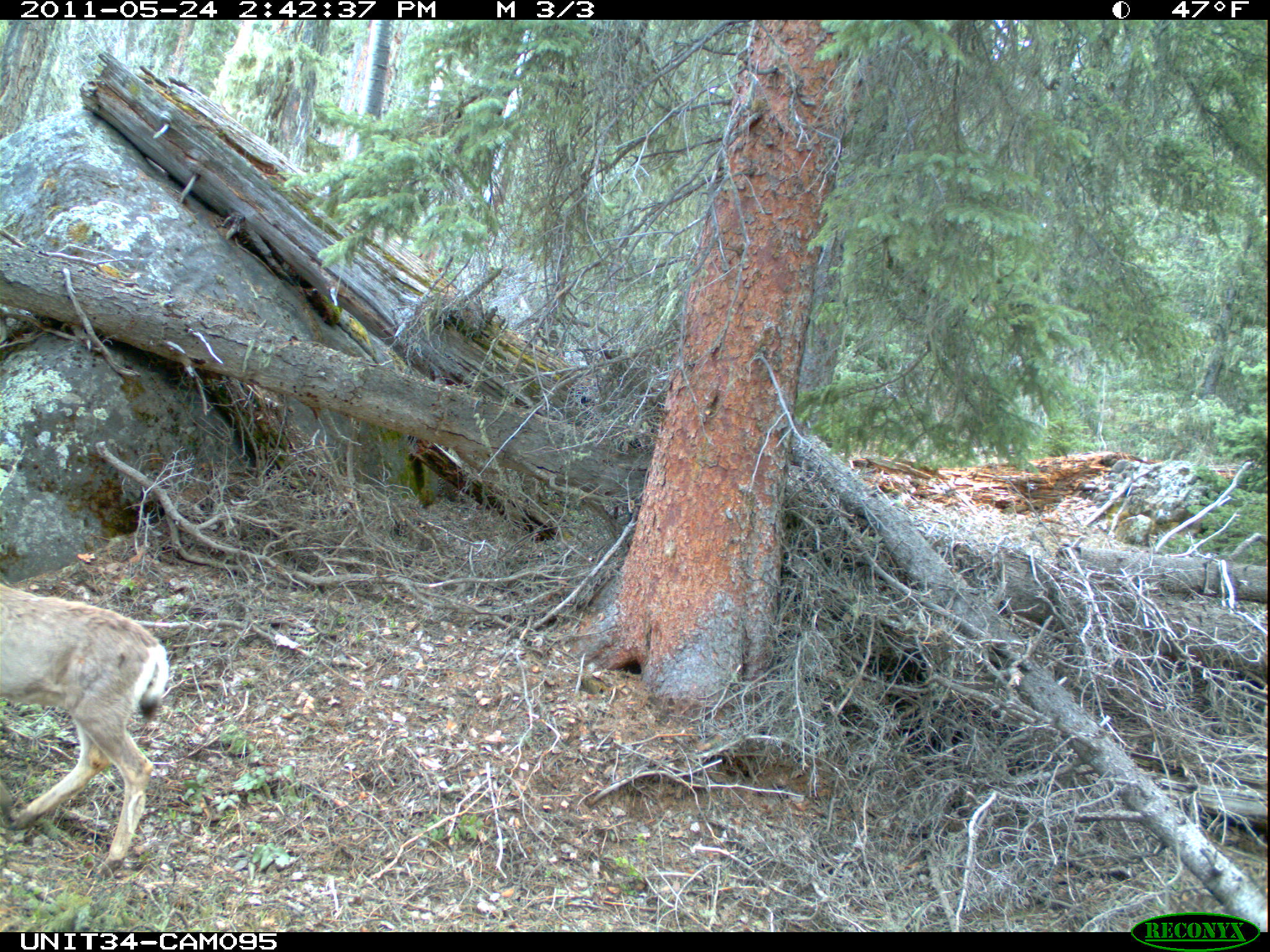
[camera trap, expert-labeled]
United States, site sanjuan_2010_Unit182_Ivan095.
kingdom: Animalia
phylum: Chordata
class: Mammalia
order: Artiodactyla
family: Cervidae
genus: Odocoileus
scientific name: Odocoileus hemionus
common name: mule deer